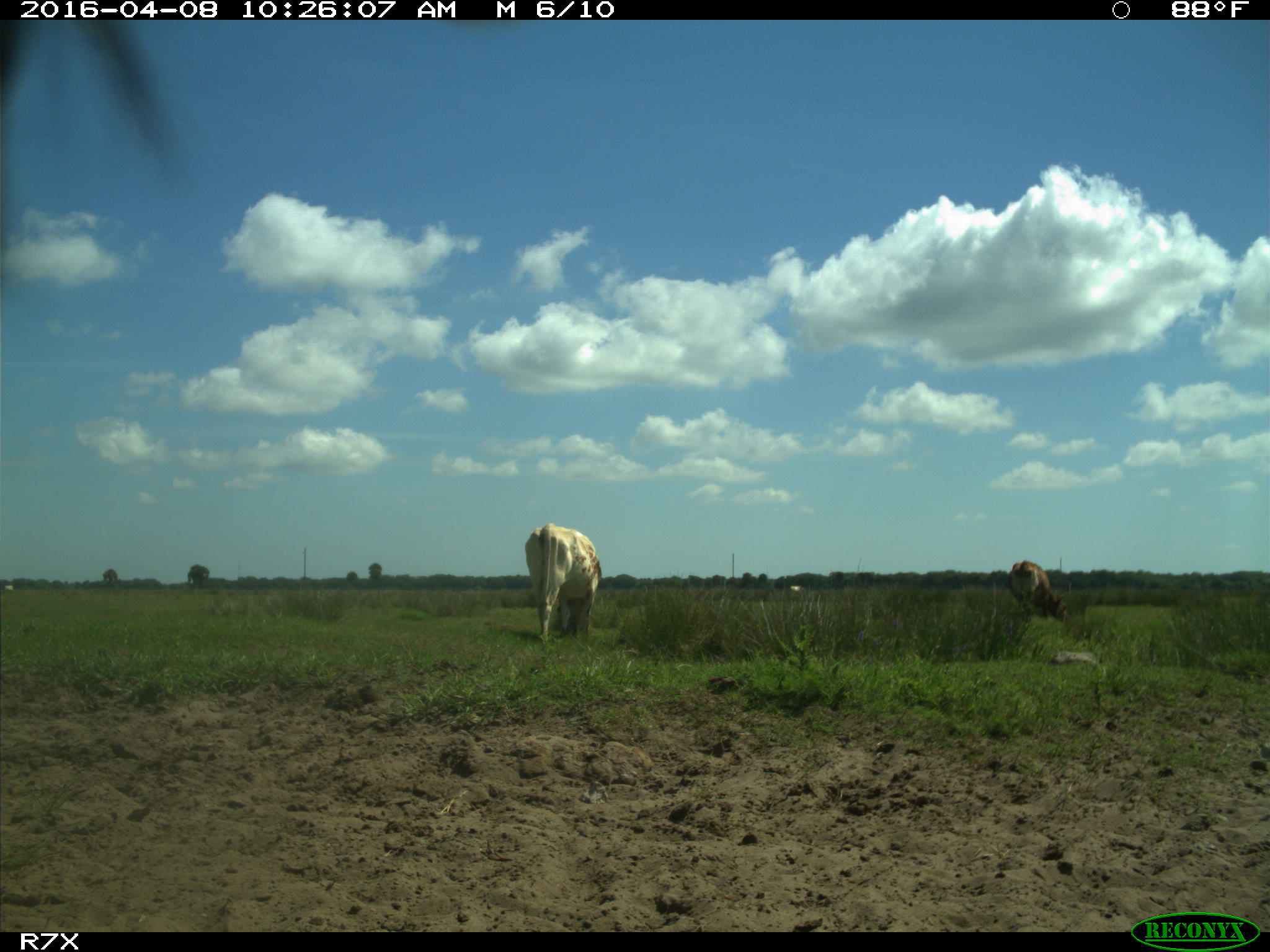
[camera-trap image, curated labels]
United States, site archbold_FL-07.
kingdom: Animalia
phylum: Chordata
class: Mammalia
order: Artiodactyla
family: Bovidae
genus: Bos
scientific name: Bos taurus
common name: domestic cow